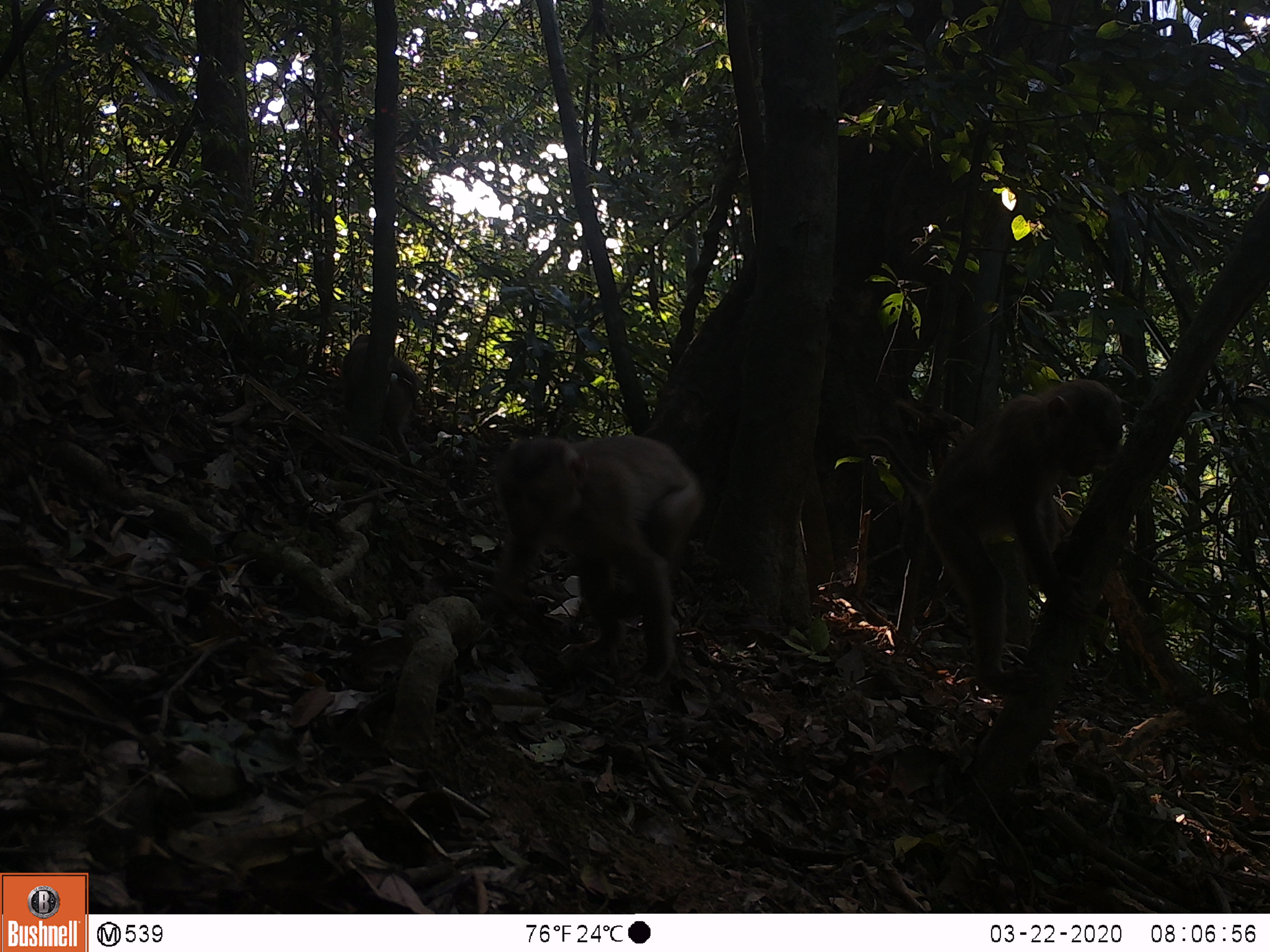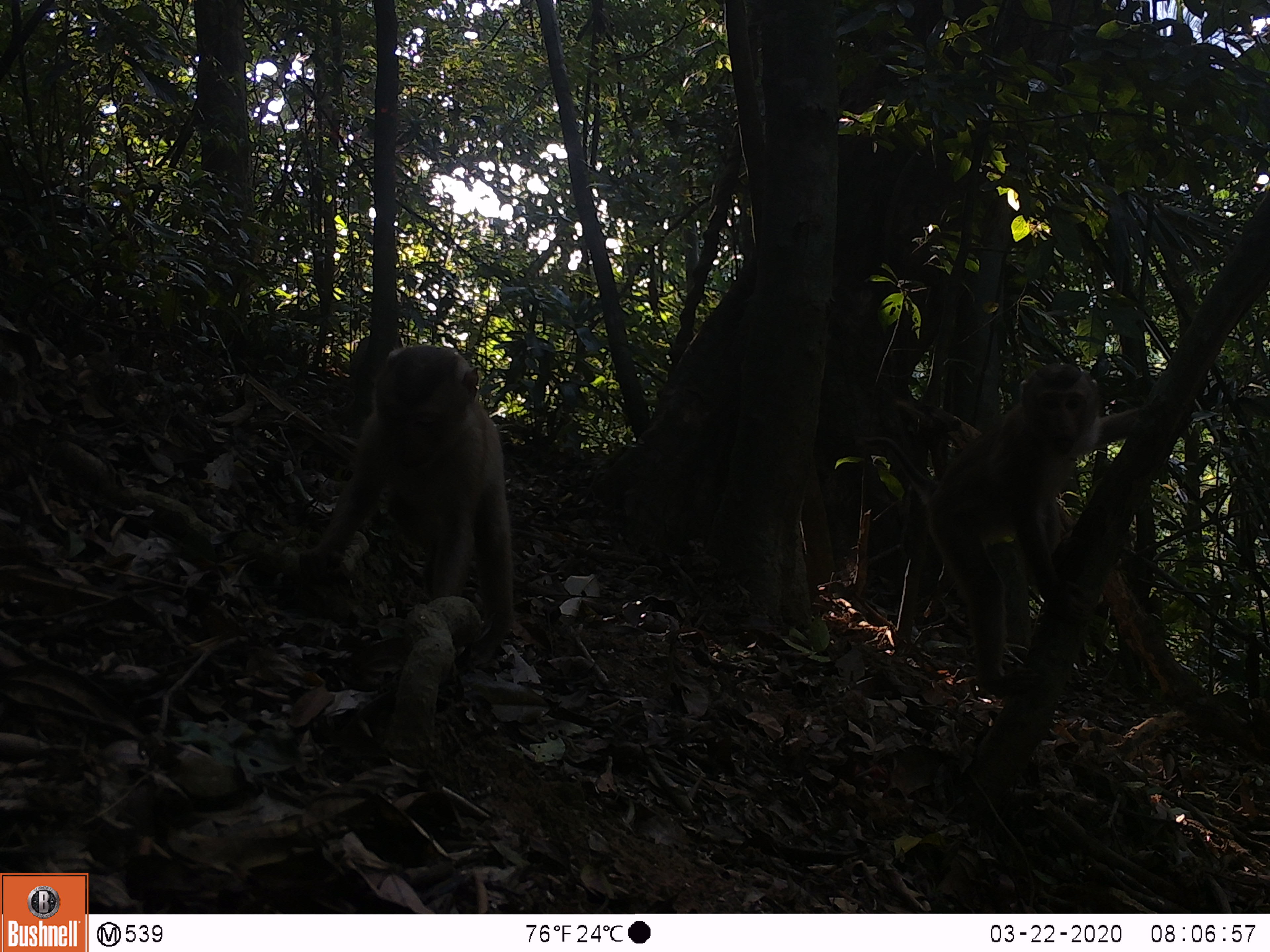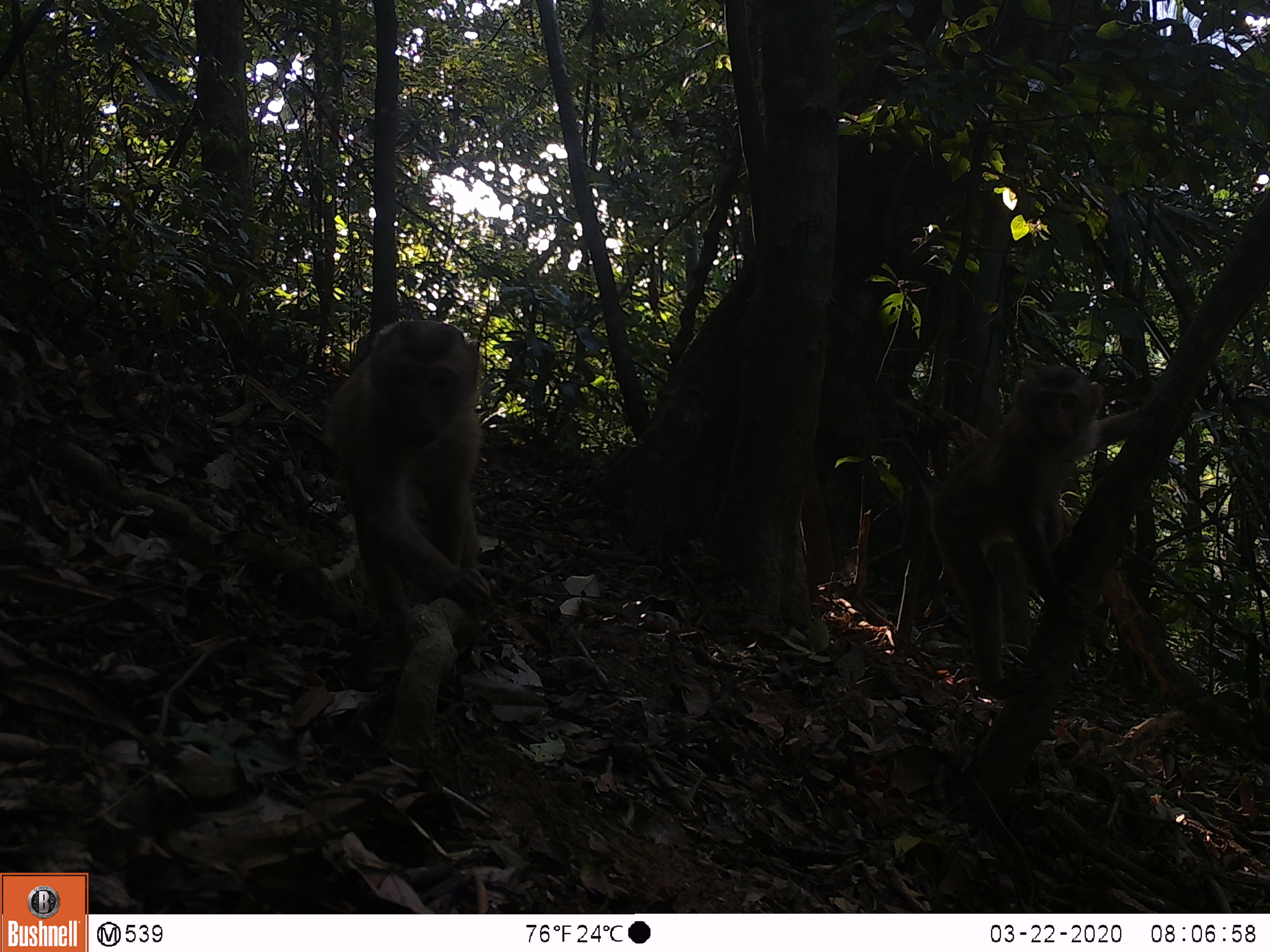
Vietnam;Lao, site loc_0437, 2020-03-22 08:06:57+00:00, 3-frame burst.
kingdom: Animalia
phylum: Chordata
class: Mammalia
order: Primates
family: Cercopithecidae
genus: Macaca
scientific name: Macaca nemestrina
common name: pig-tailed macaque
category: pig tailed macaque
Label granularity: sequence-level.